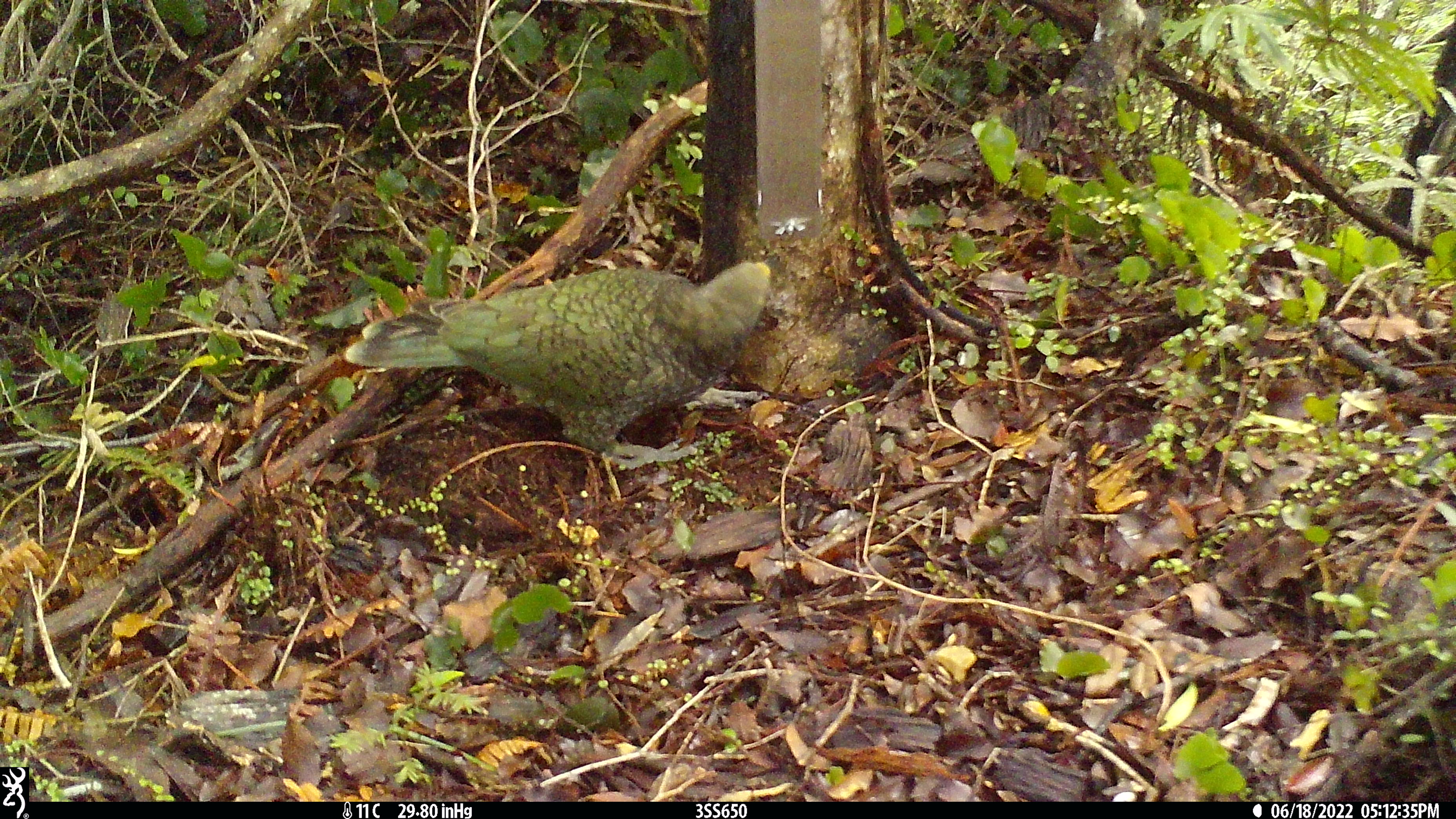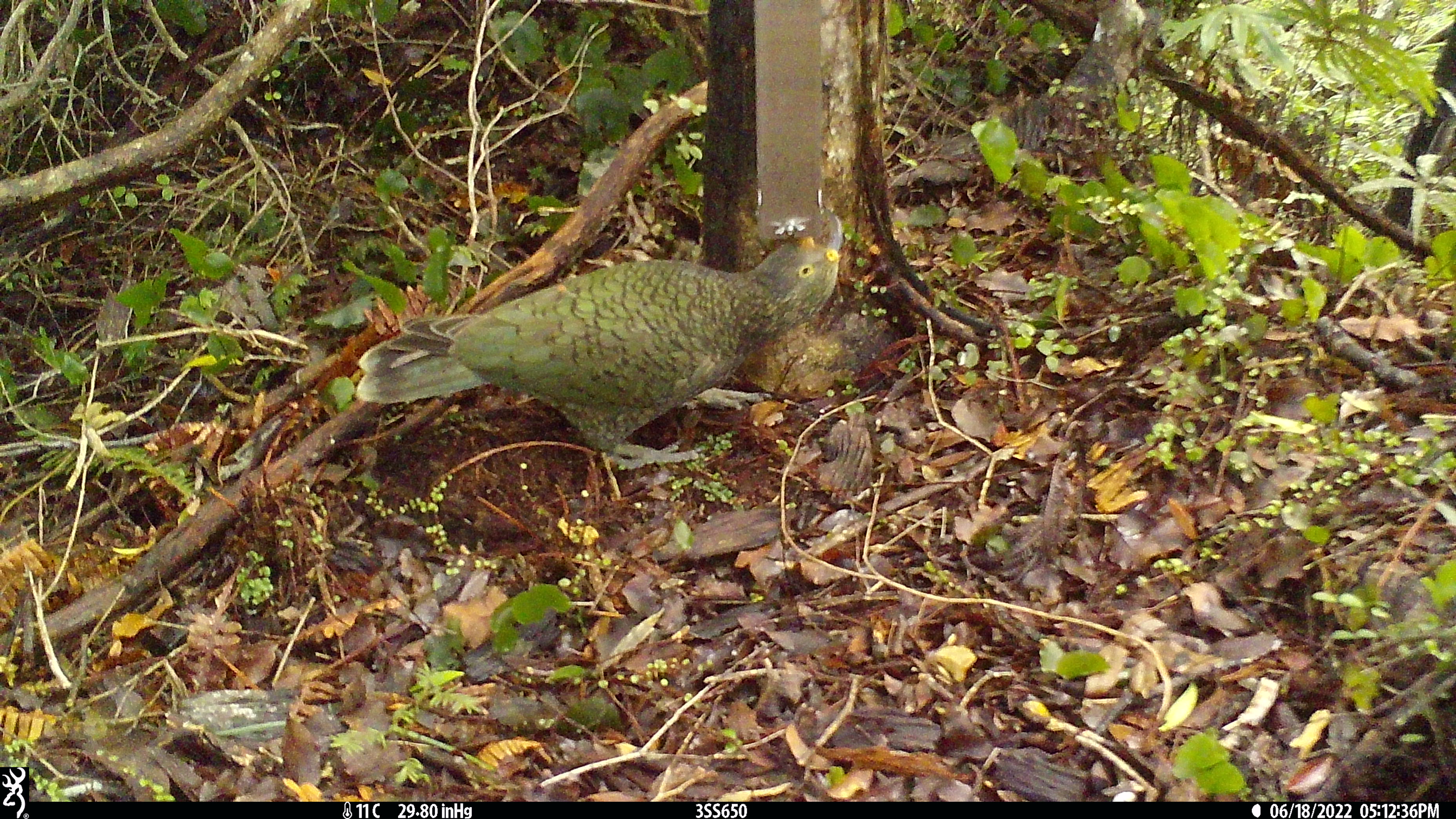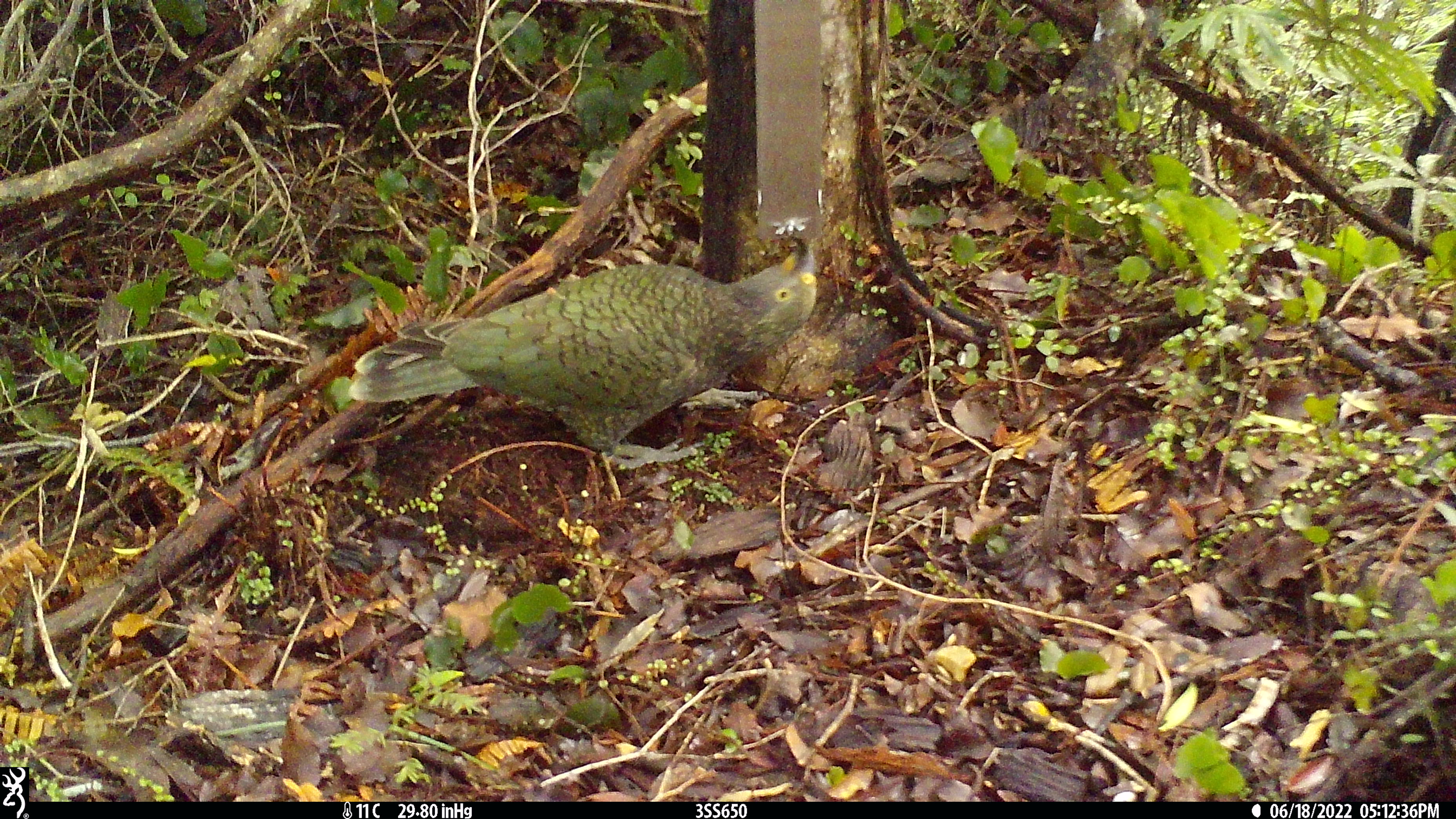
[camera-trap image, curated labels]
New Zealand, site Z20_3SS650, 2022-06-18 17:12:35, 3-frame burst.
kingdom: Animalia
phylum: Chordata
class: Aves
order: Psittaciformes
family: Strigopidae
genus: Nestor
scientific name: Nestor notabilis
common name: kea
Kea (Nestor notabilis).